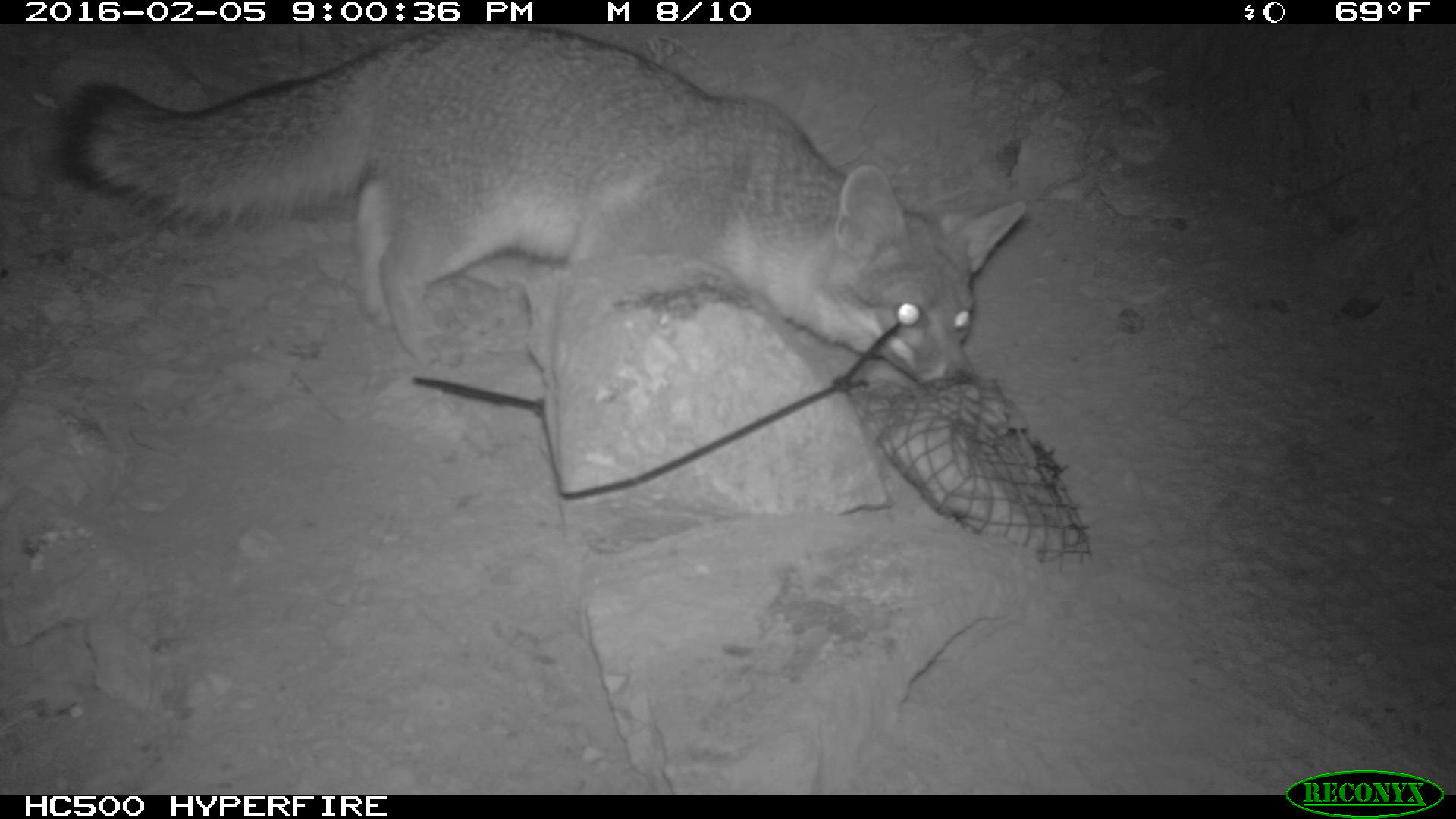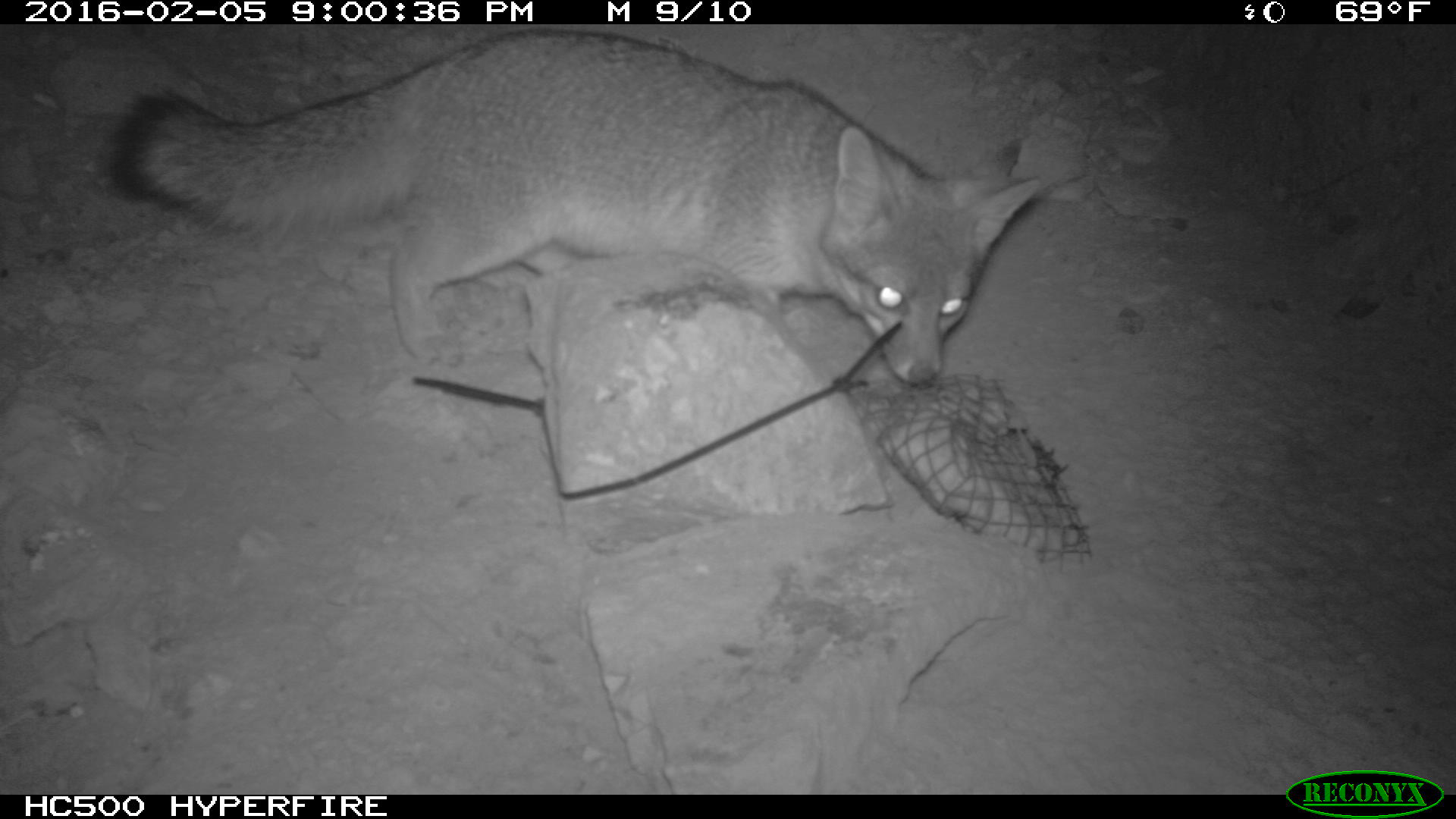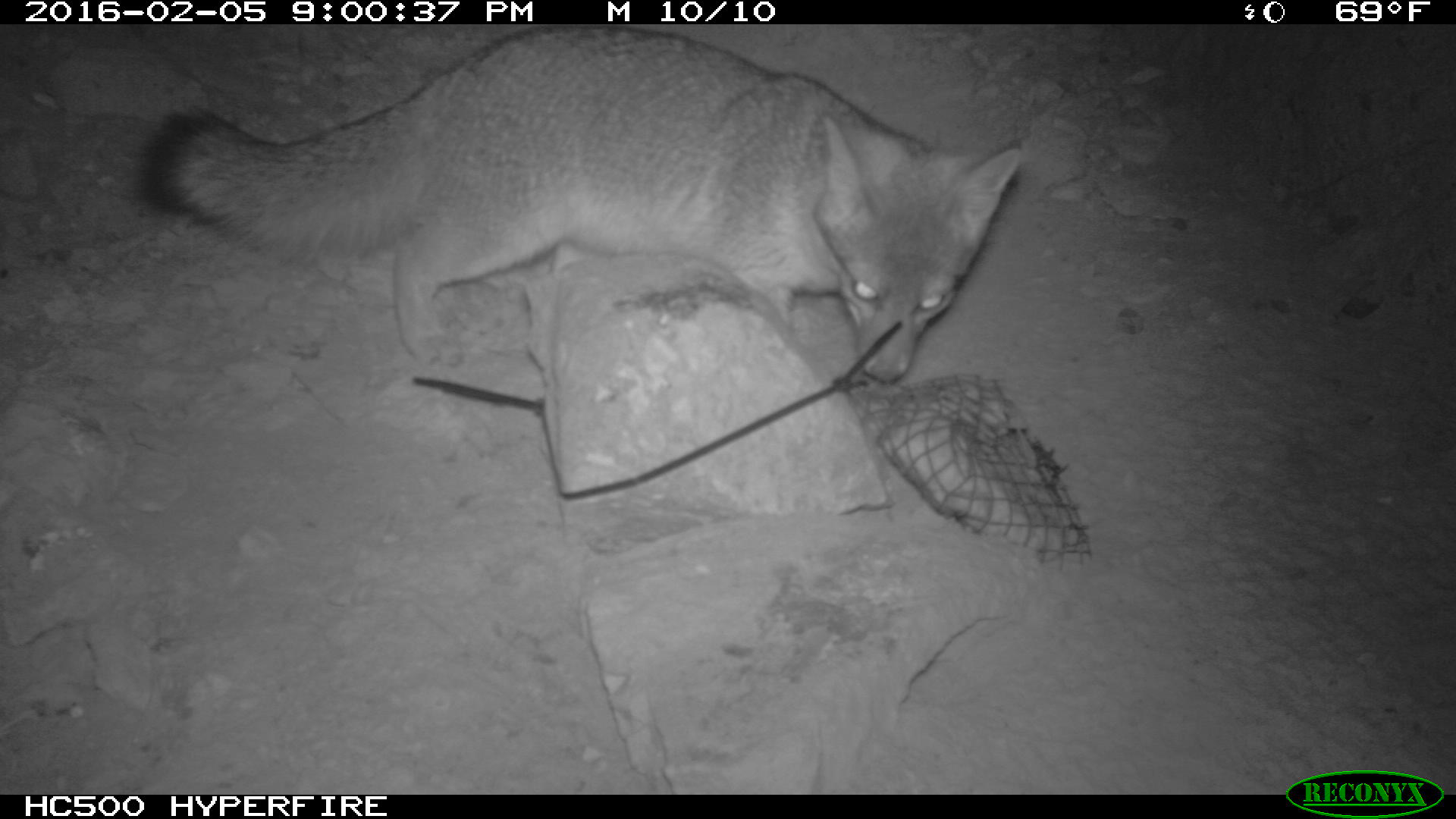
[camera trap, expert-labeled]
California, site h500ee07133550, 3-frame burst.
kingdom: Animalia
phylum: Chordata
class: Mammalia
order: Carnivora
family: Canidae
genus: Urocyon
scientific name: Urocyon littoralis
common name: island fox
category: fox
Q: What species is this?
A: Fox (island fox) (Urocyon littoralis).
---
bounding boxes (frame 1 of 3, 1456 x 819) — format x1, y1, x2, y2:
fox: 55, 24, 1024, 370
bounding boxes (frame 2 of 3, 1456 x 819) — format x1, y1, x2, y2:
fox: 112, 25, 1044, 384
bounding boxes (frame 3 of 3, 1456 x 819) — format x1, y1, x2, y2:
fox: 134, 24, 1025, 384